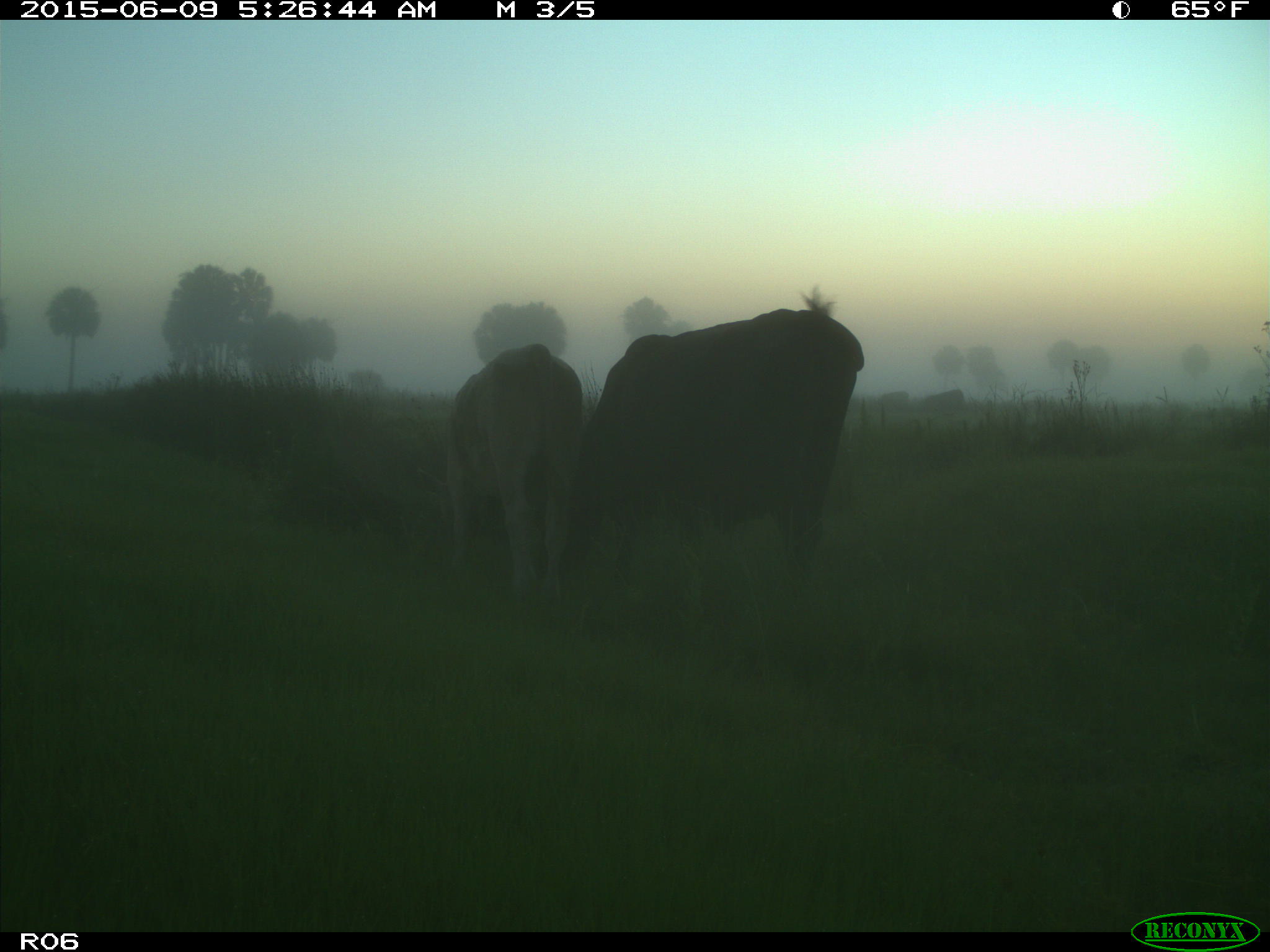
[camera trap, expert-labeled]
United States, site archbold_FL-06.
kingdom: Animalia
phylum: Chordata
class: Mammalia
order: Artiodactyla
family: Bovidae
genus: Bos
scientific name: Bos taurus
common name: domestic cow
Bos taurus (domestic cow).